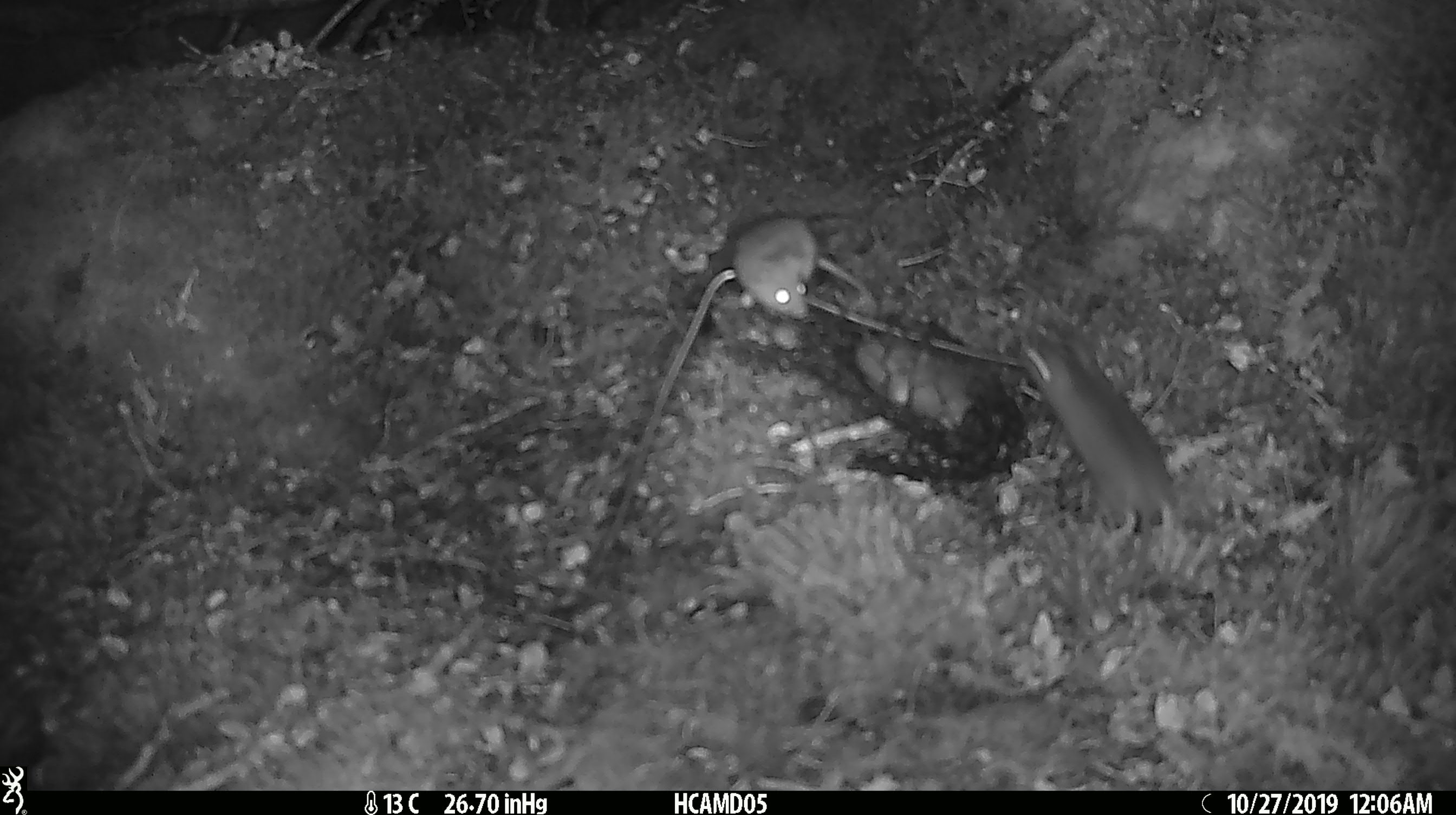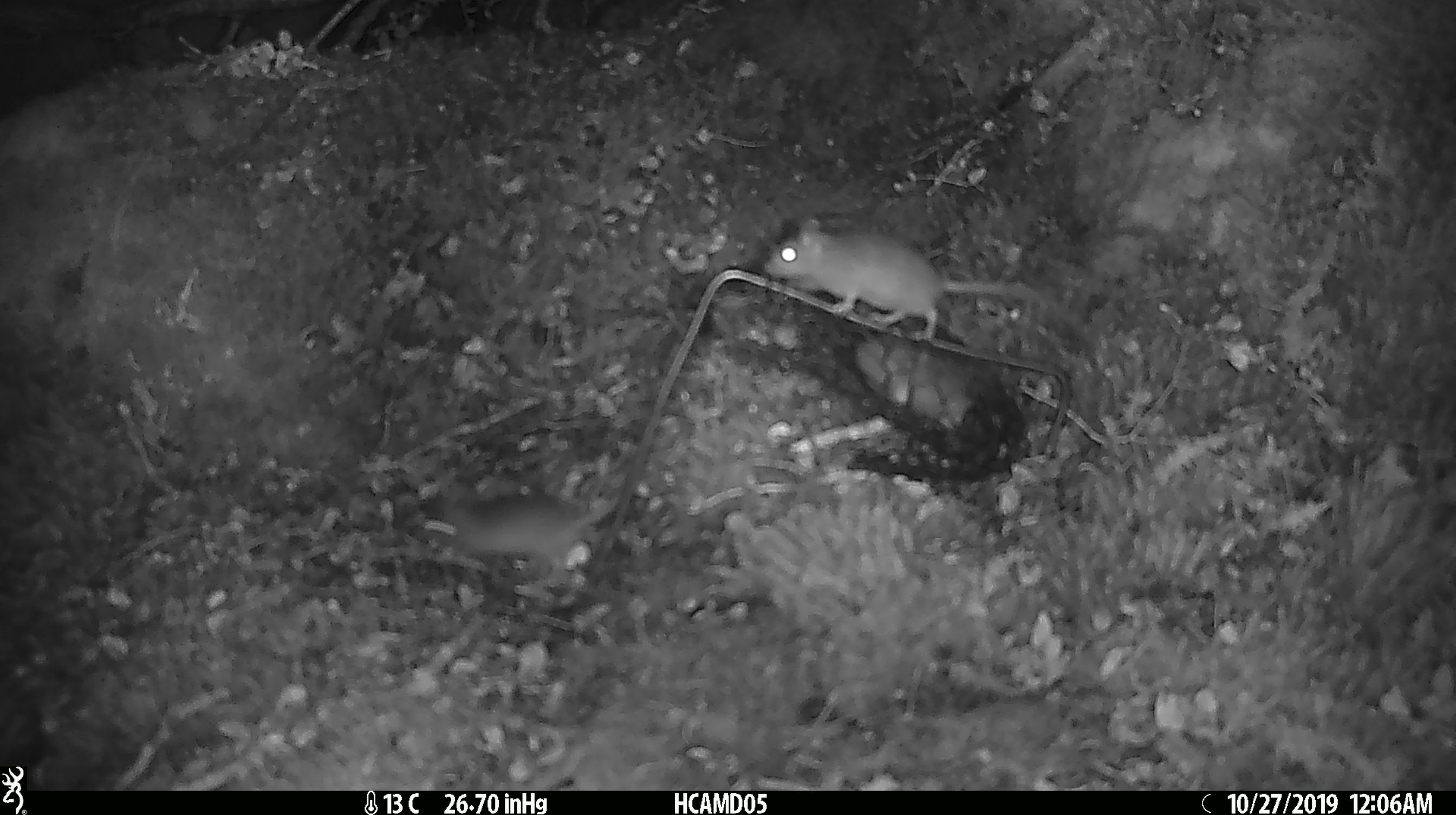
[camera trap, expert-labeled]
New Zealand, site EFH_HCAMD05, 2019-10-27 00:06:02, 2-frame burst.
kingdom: Animalia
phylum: Chordata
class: Mammalia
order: Rodentia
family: Muridae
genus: Mus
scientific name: Mus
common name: mouse